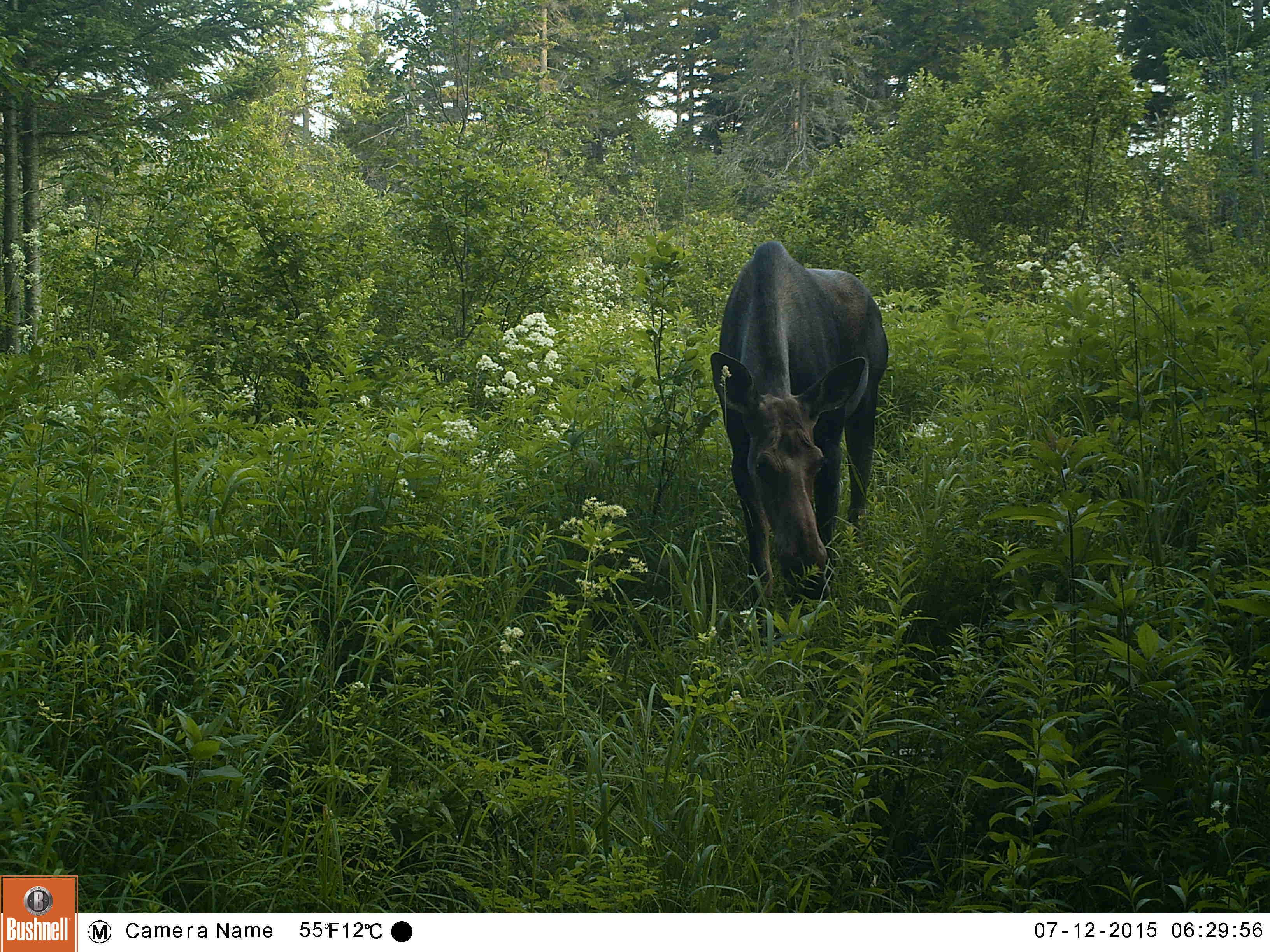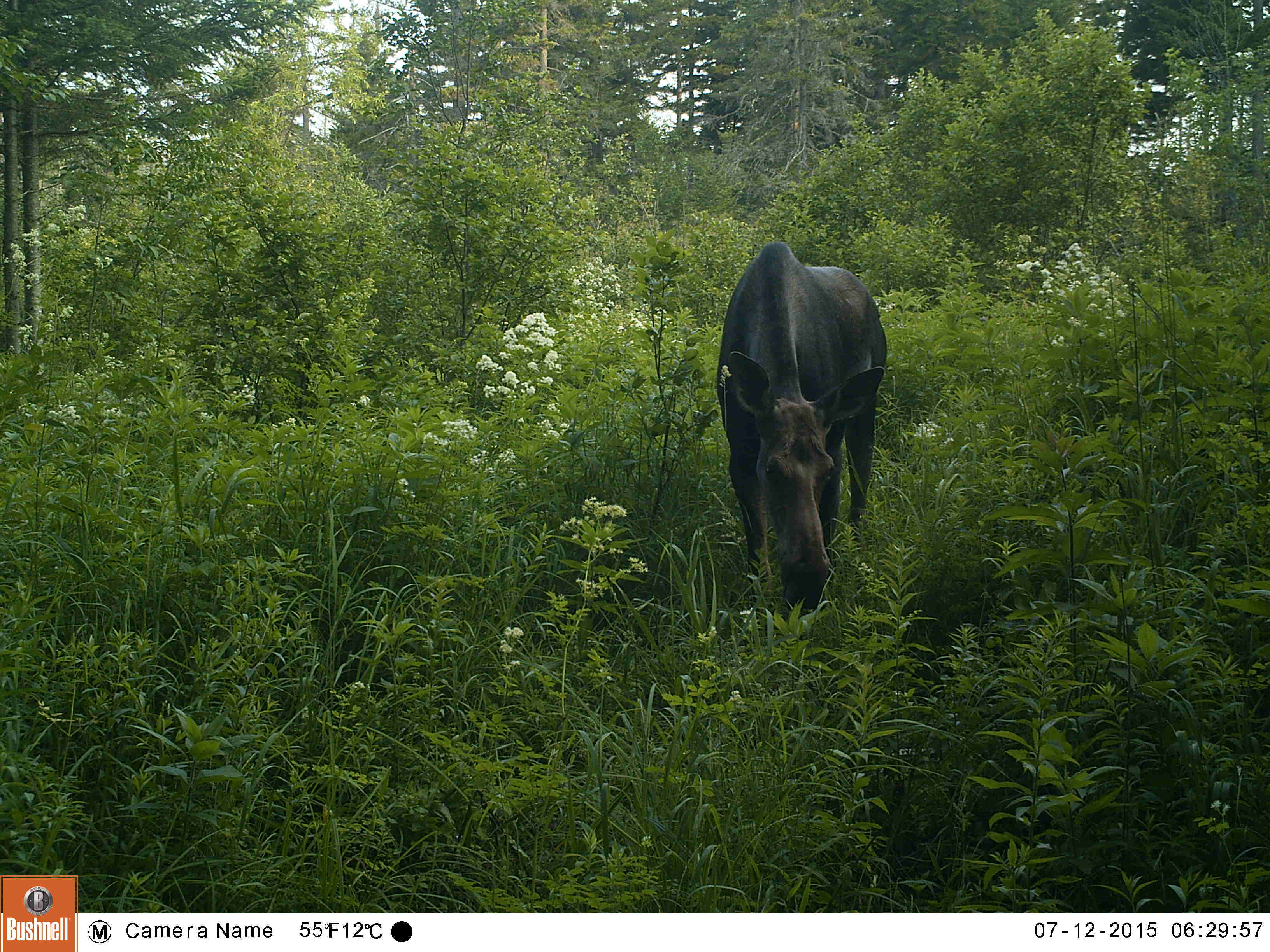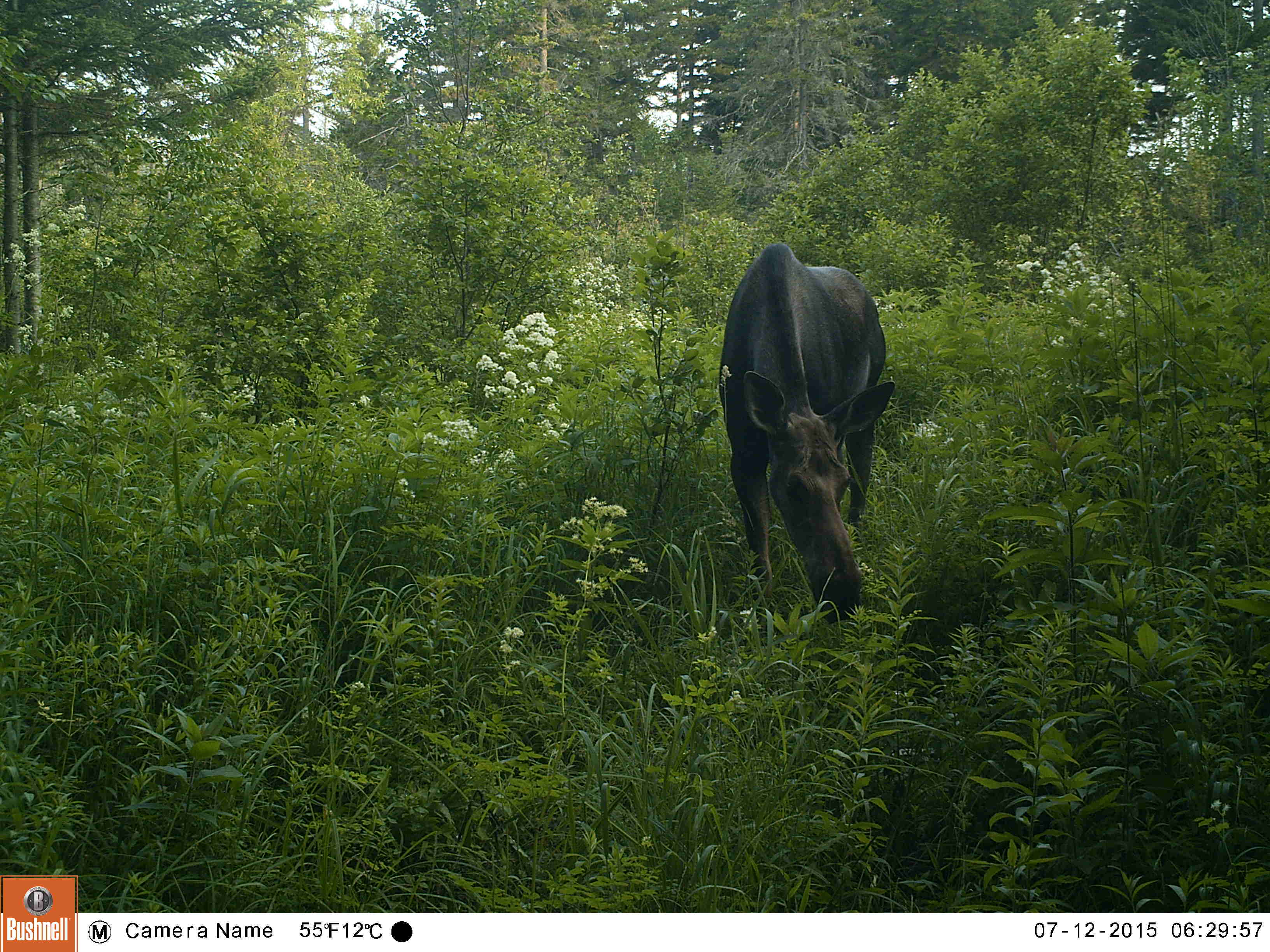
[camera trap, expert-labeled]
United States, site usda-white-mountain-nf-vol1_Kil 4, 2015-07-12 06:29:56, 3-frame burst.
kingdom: Animalia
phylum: Chordata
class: Mammalia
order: Artiodactyla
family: Cervidae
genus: Alces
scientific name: Alces alces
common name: moose